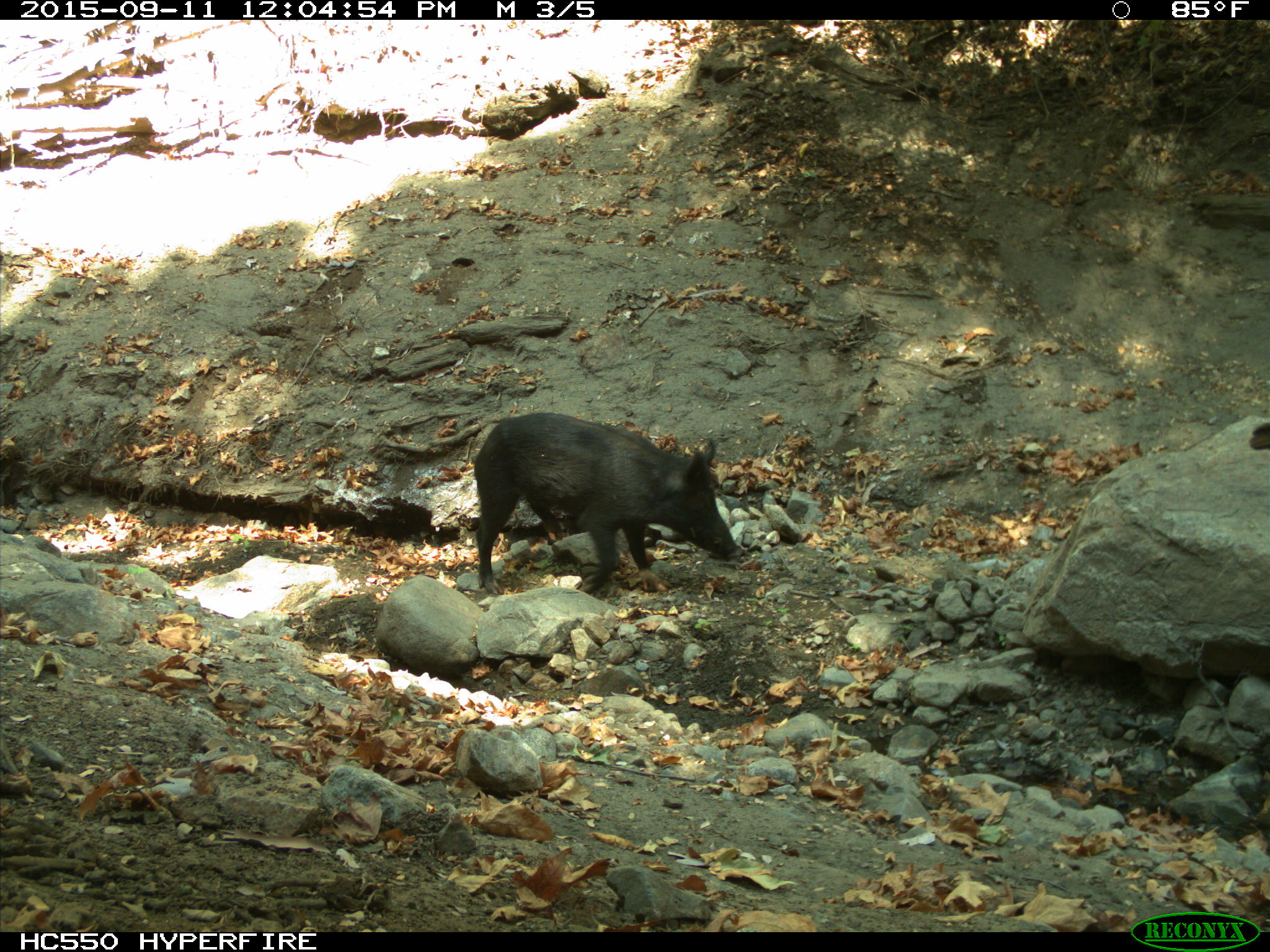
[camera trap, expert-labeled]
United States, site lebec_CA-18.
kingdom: Animalia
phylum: Chordata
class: Mammalia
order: Artiodactyla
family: Suidae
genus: Sus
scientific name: Sus scrofa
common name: wild boar